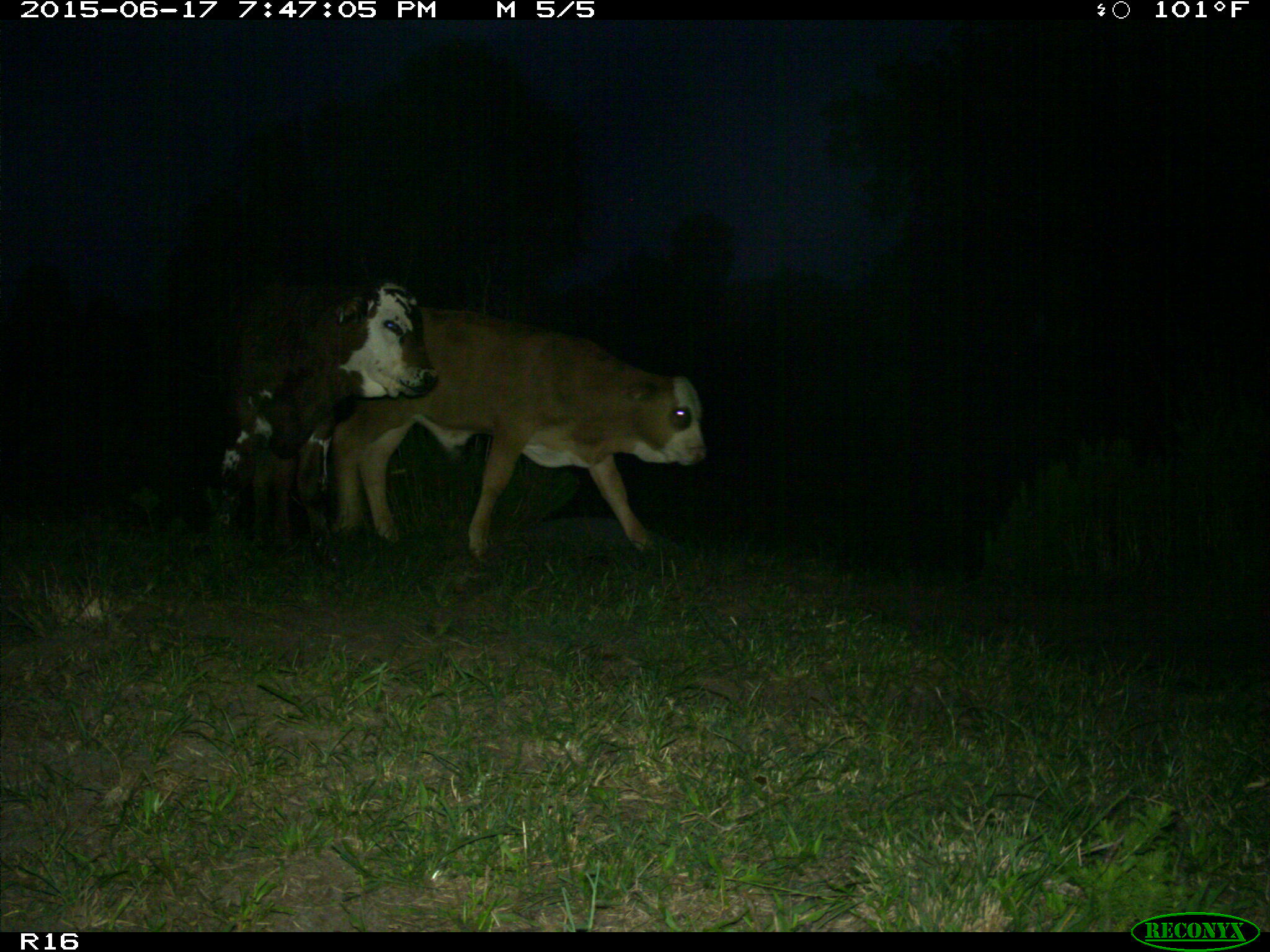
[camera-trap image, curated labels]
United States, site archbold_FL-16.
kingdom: Animalia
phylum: Chordata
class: Mammalia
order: Artiodactyla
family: Bovidae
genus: Bos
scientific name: Bos taurus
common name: domestic cow